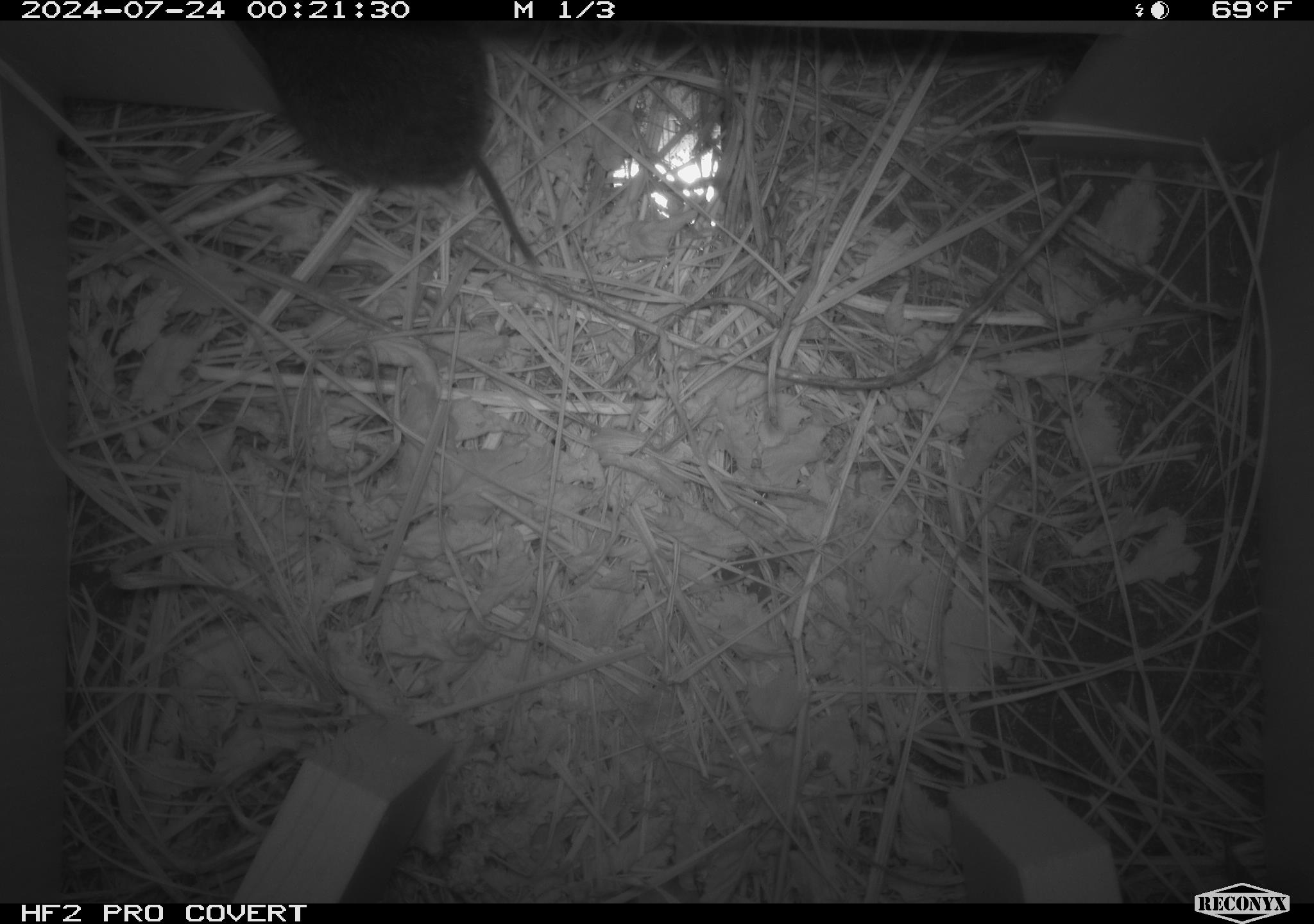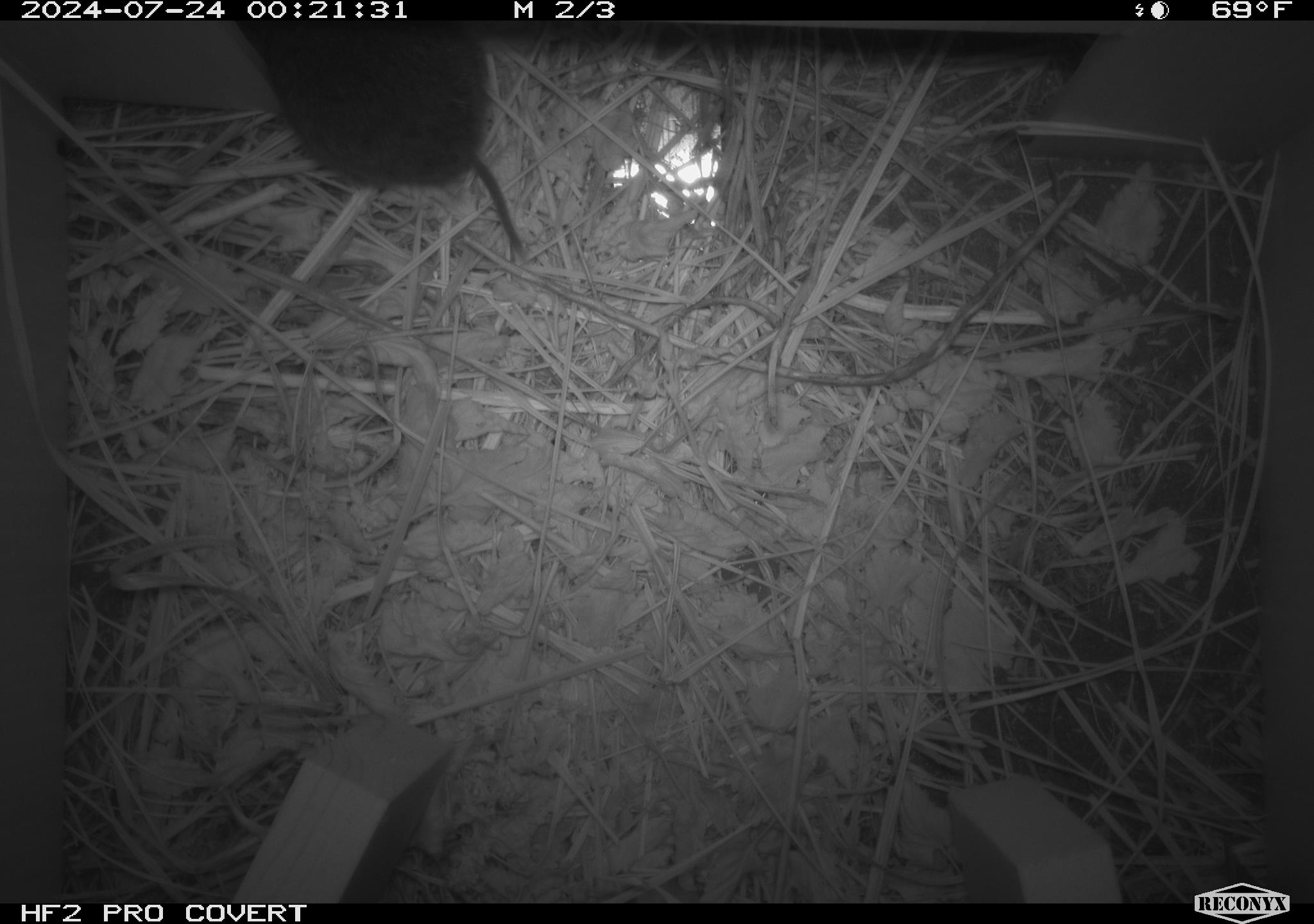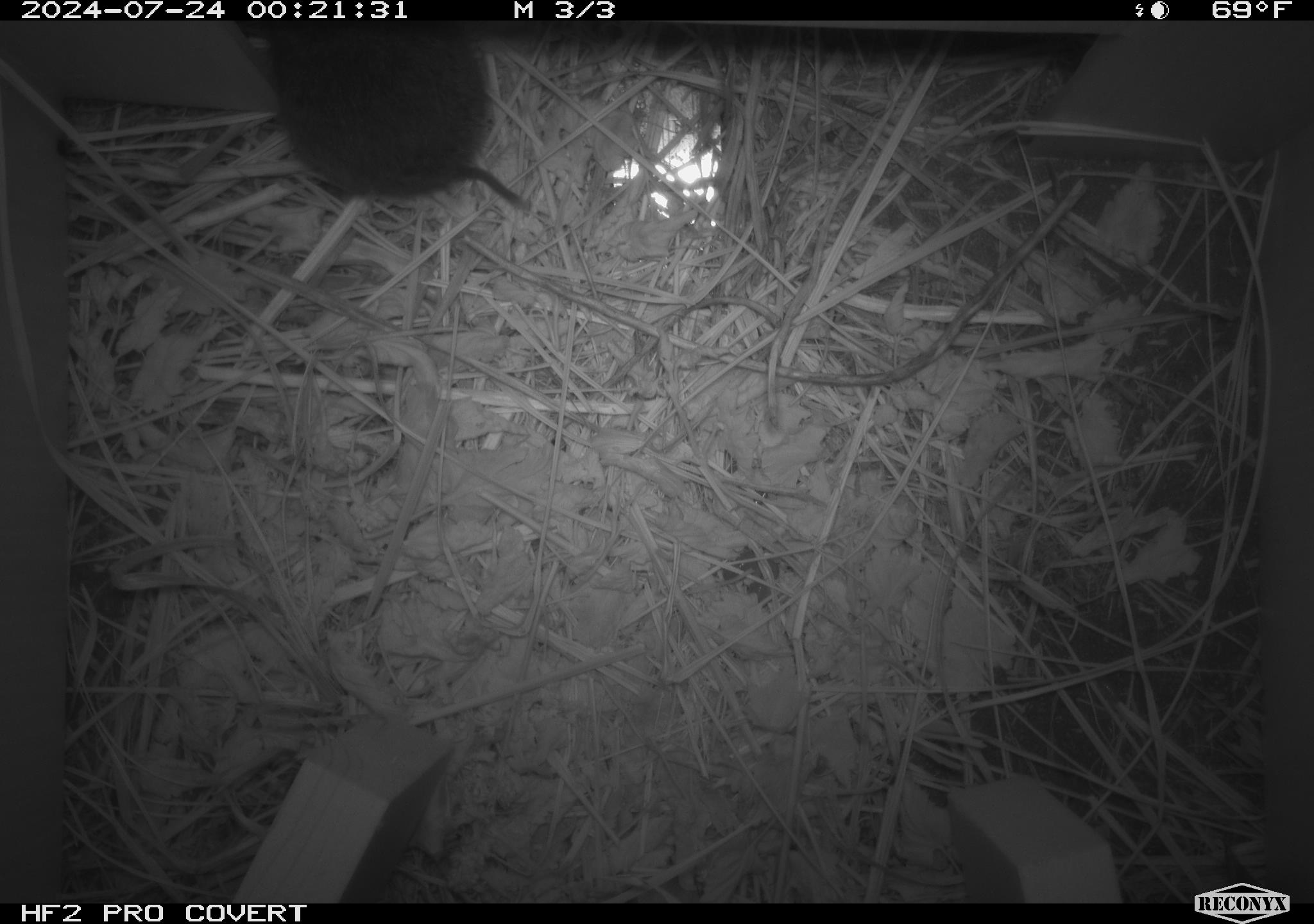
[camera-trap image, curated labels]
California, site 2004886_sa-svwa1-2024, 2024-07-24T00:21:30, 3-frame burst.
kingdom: Animalia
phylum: Chordata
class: Mammalia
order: Rodentia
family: Cricetidae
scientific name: Arvicolinae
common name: voles, lemmings, and muskrats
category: arvicolinae subfamily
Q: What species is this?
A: Arvicolinae subfamily (voles, lemmings, and muskrats) (Arvicolinae).